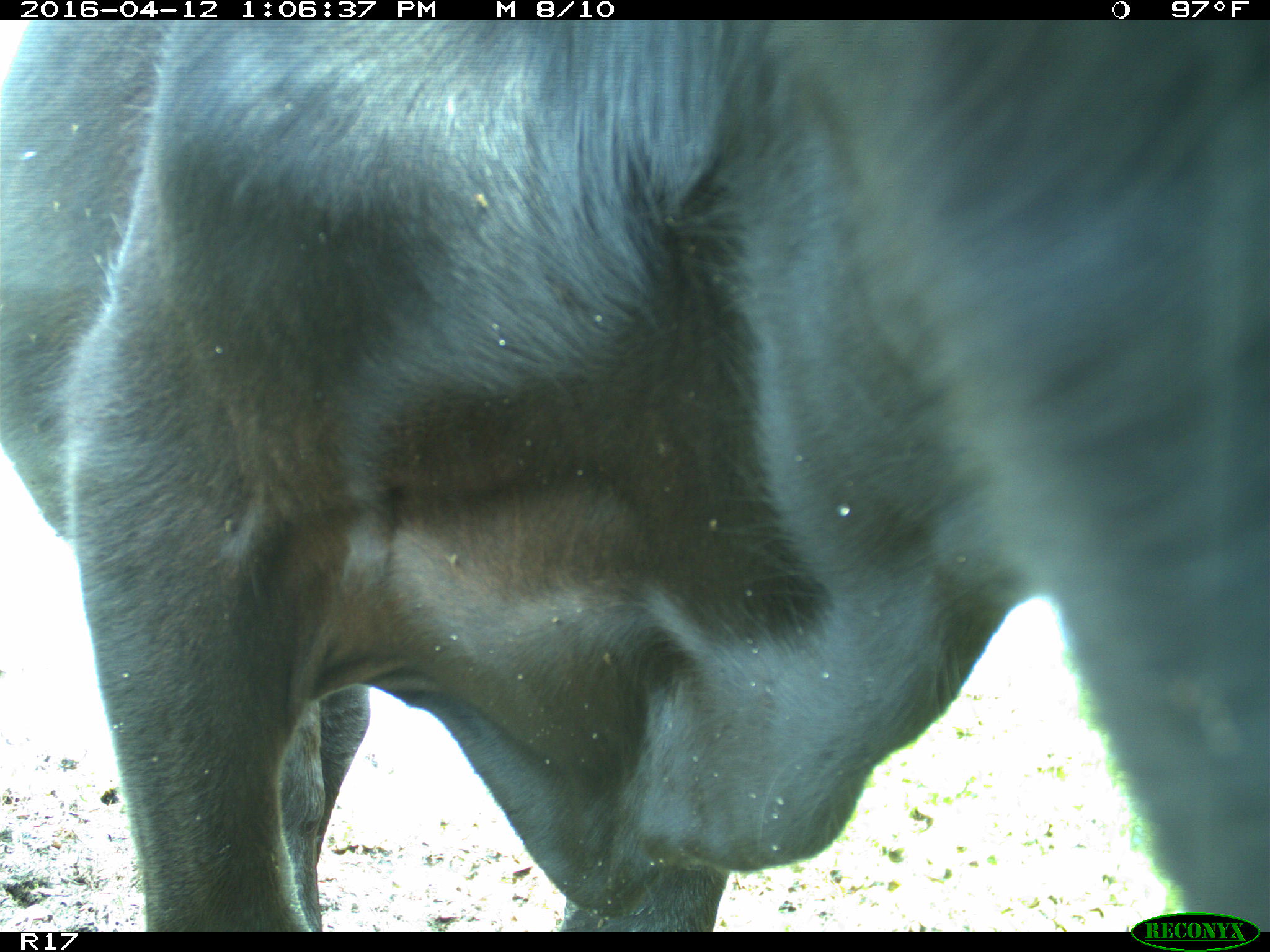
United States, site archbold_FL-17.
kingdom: Animalia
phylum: Chordata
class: Mammalia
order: Artiodactyla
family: Bovidae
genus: Bos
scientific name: Bos taurus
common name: domestic cow